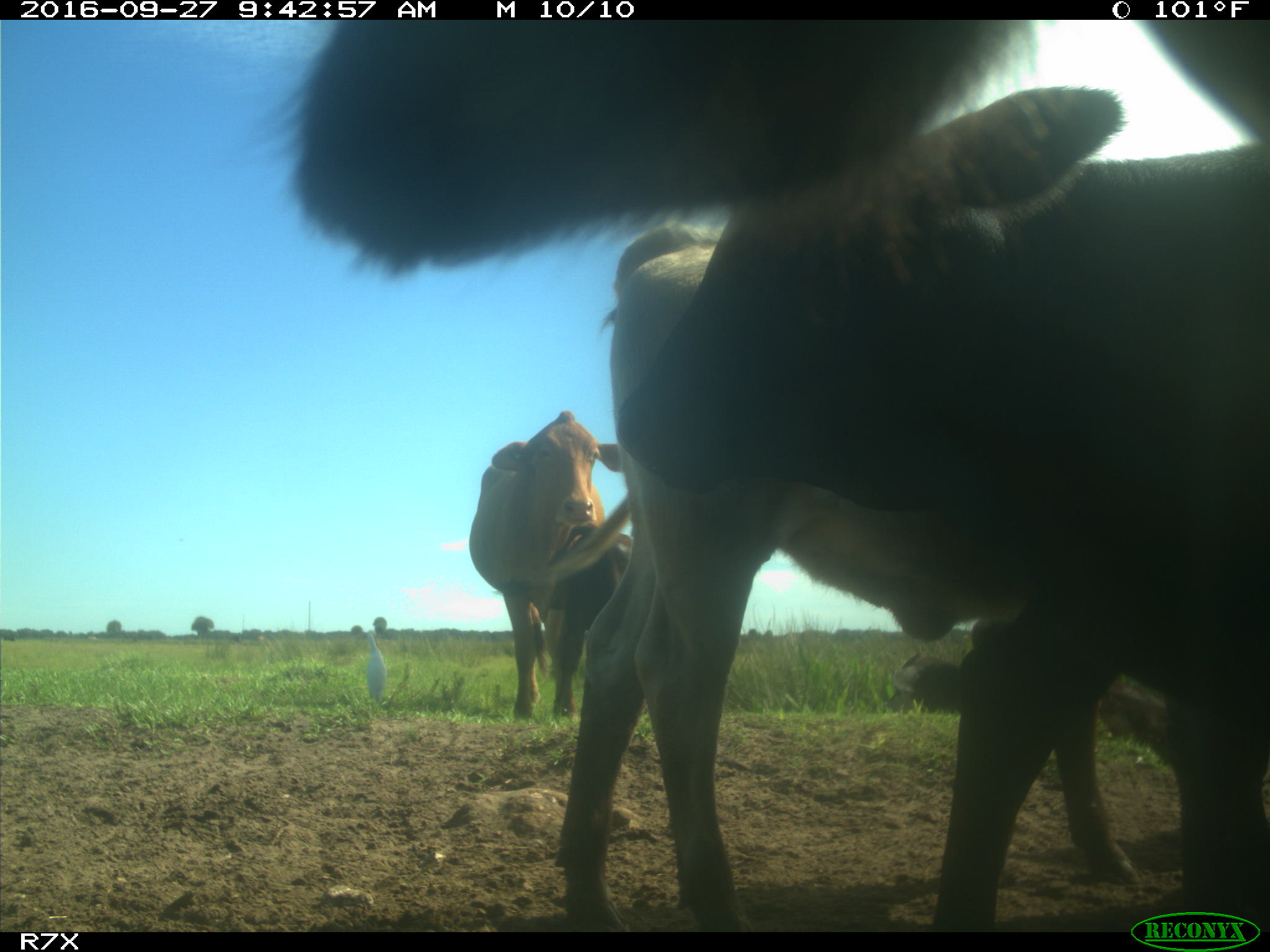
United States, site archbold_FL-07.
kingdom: Animalia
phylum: Chordata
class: Mammalia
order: Artiodactyla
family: Bovidae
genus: Bos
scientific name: Bos taurus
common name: domestic cow